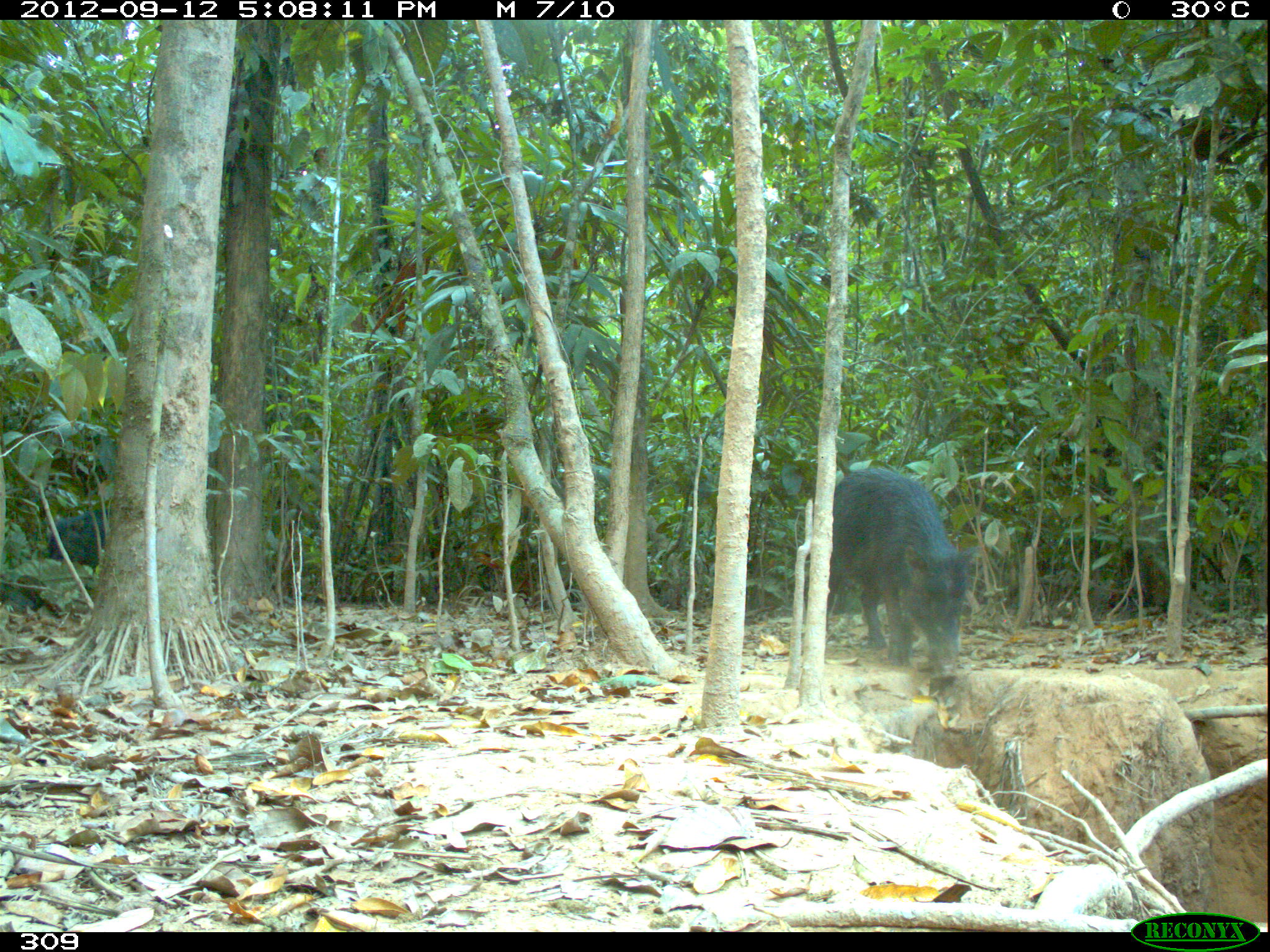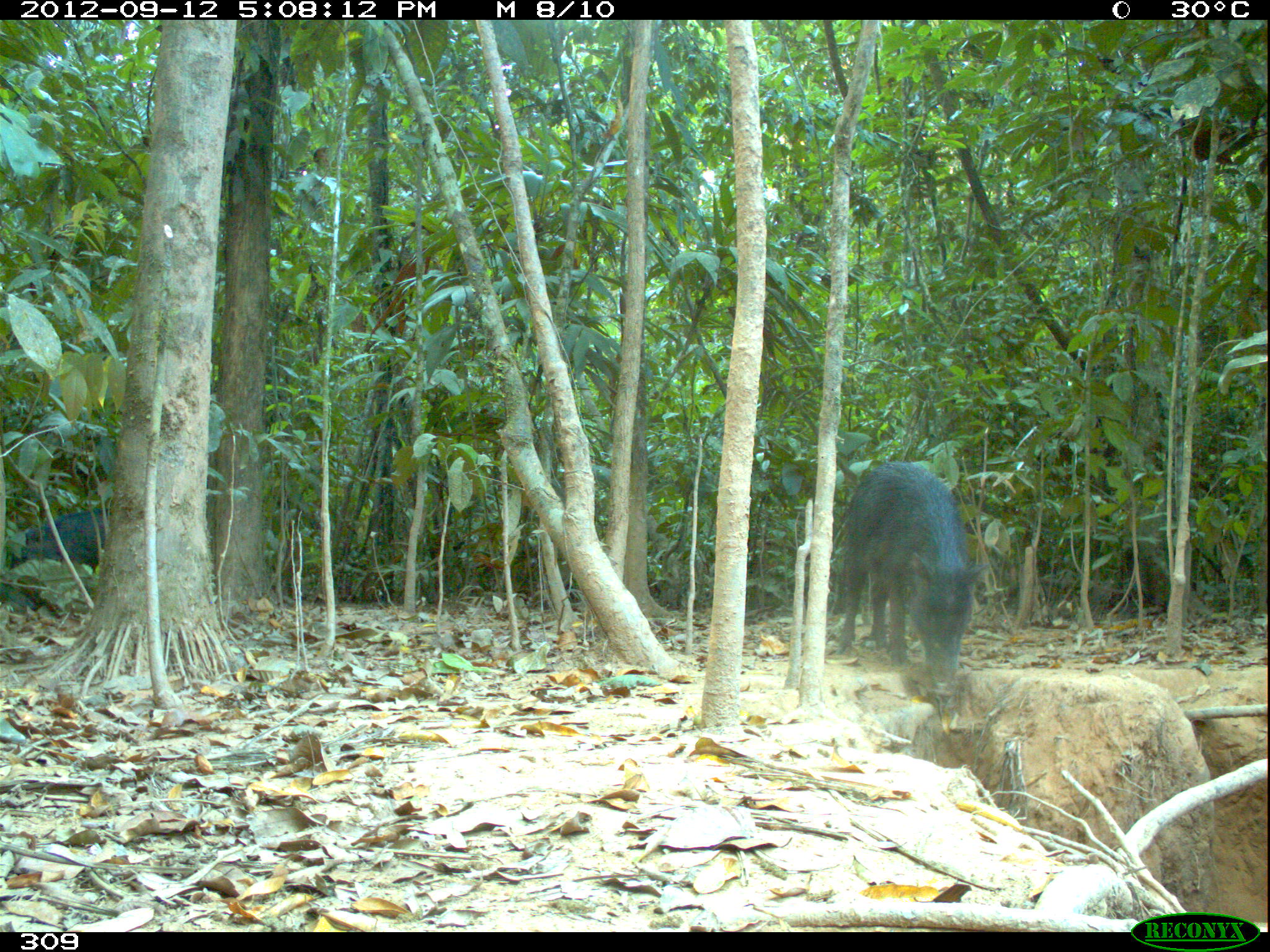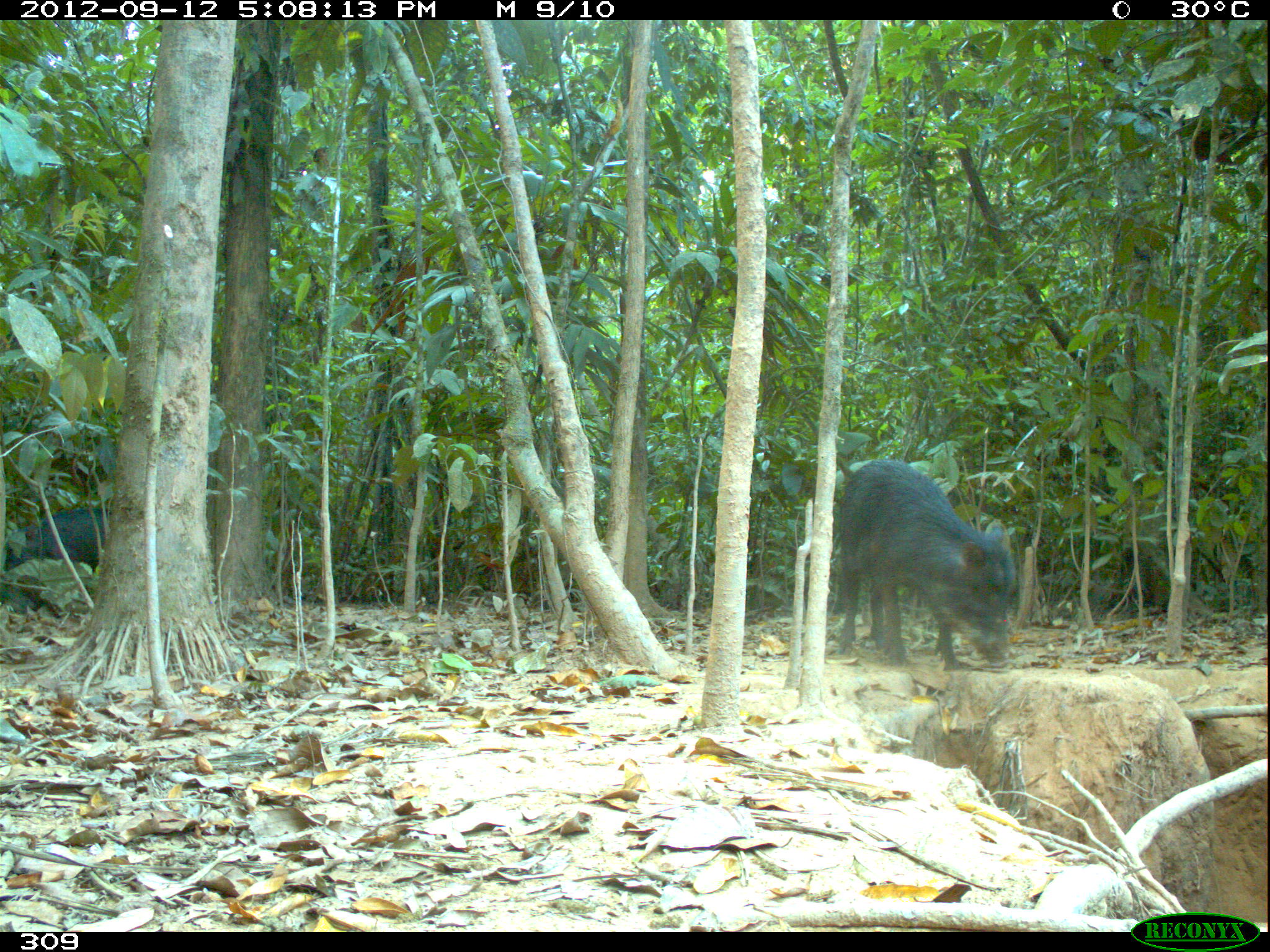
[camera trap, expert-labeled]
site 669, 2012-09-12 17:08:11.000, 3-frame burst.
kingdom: Animalia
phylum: Chordata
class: Mammalia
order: Artiodactyla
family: Tayassuidae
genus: Tayassu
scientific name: Tayassu pecari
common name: white-lipped peccary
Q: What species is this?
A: Tayassu pecari (white-lipped peccary).